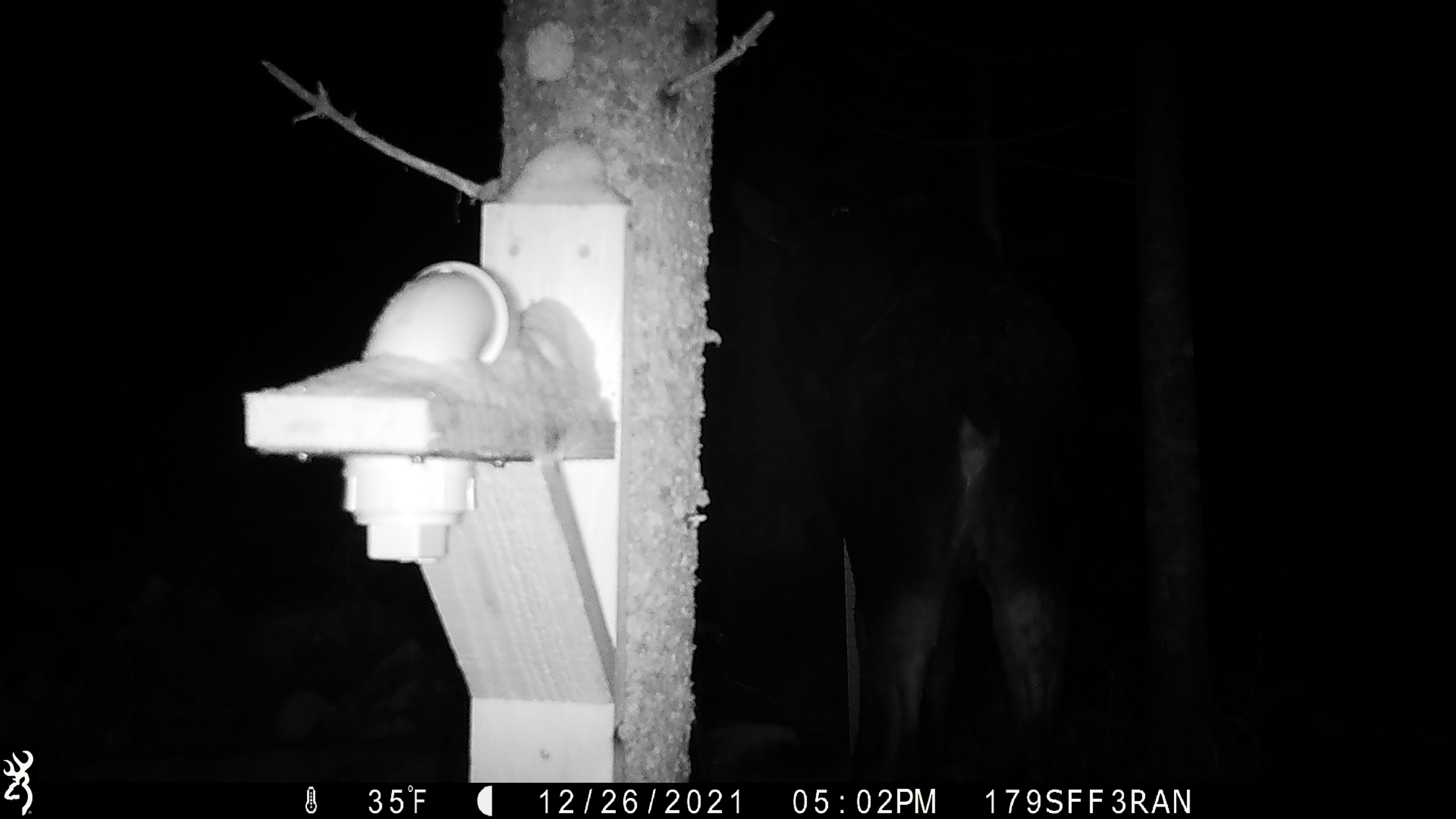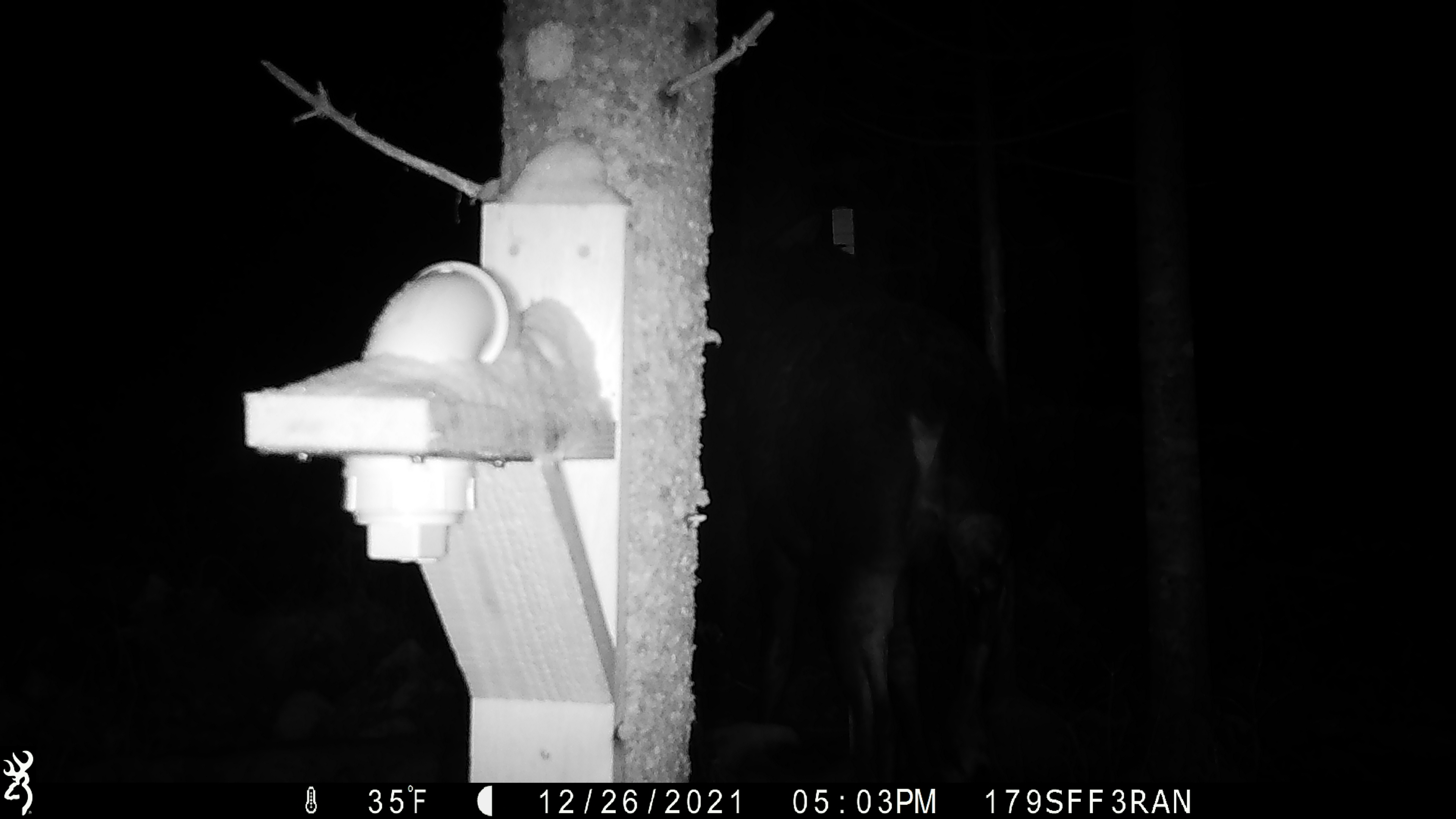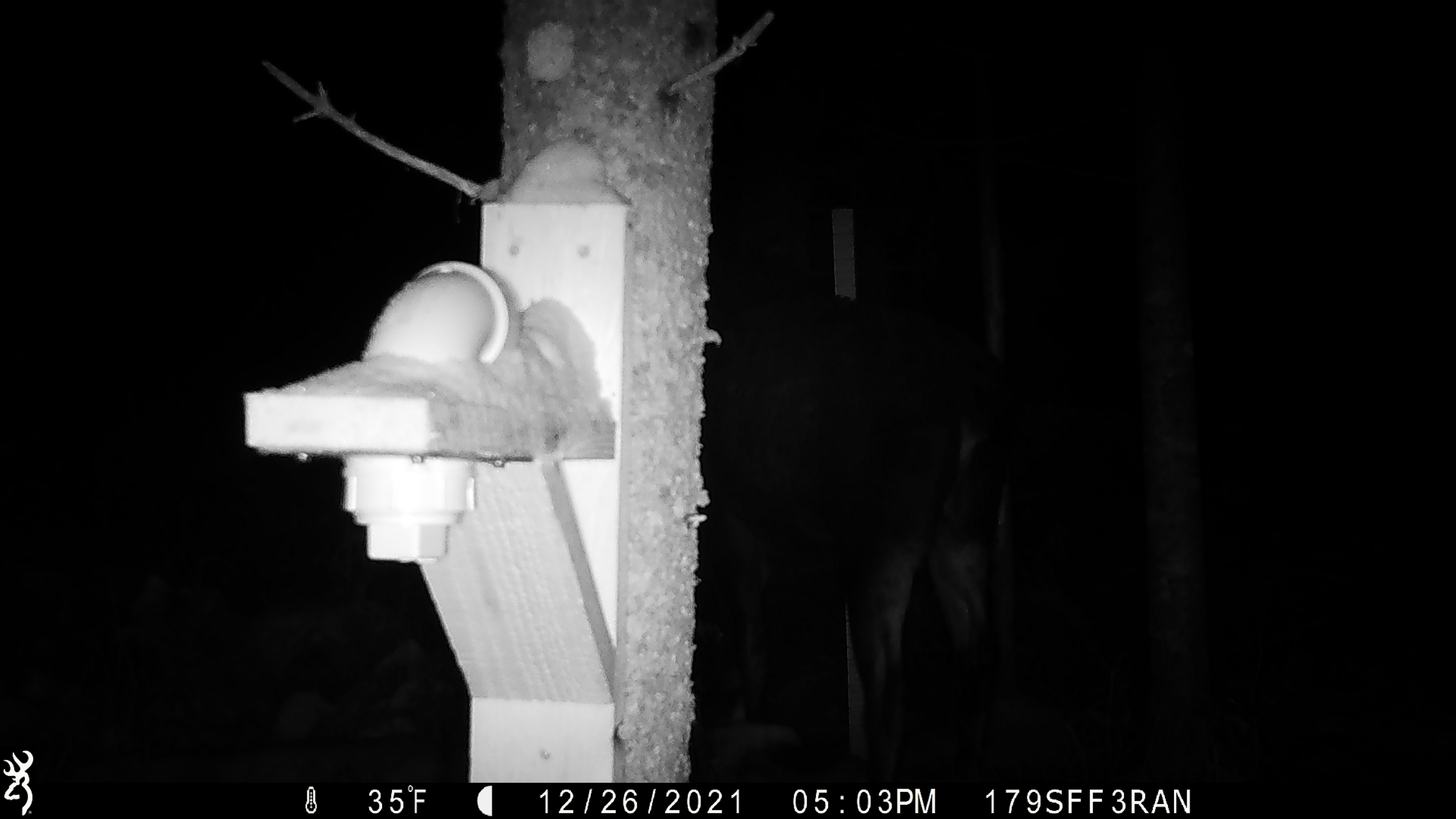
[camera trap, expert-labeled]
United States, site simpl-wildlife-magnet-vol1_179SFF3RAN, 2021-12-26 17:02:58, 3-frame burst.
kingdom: Animalia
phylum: Chordata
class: Mammalia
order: Artiodactyla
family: Cervidae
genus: Alces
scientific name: Alces alces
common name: moose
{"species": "moose (Alces alces)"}